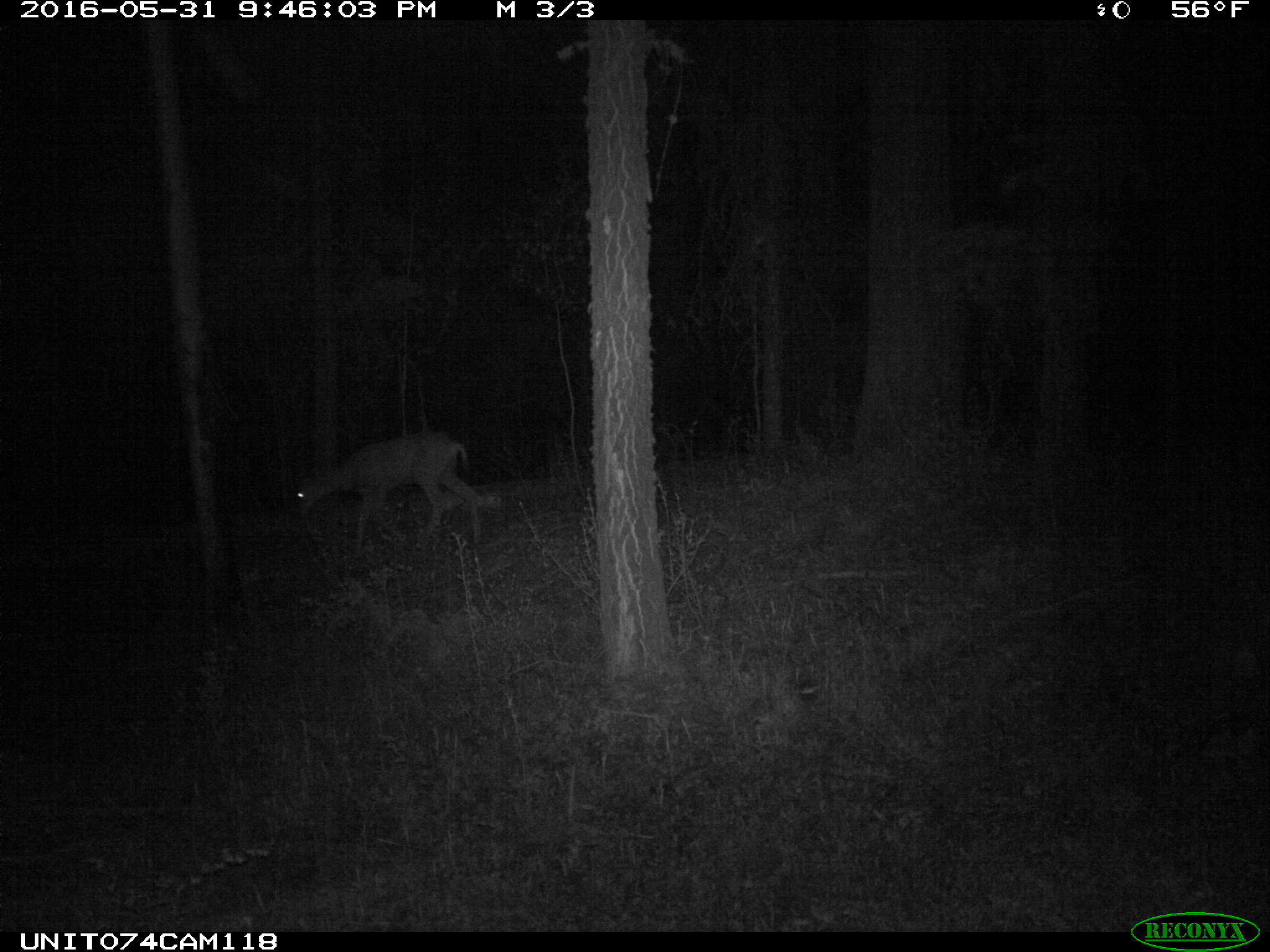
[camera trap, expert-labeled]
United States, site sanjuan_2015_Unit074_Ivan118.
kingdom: Animalia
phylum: Chordata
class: Mammalia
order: Artiodactyla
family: Cervidae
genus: Odocoileus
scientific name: Odocoileus hemionus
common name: mule deer